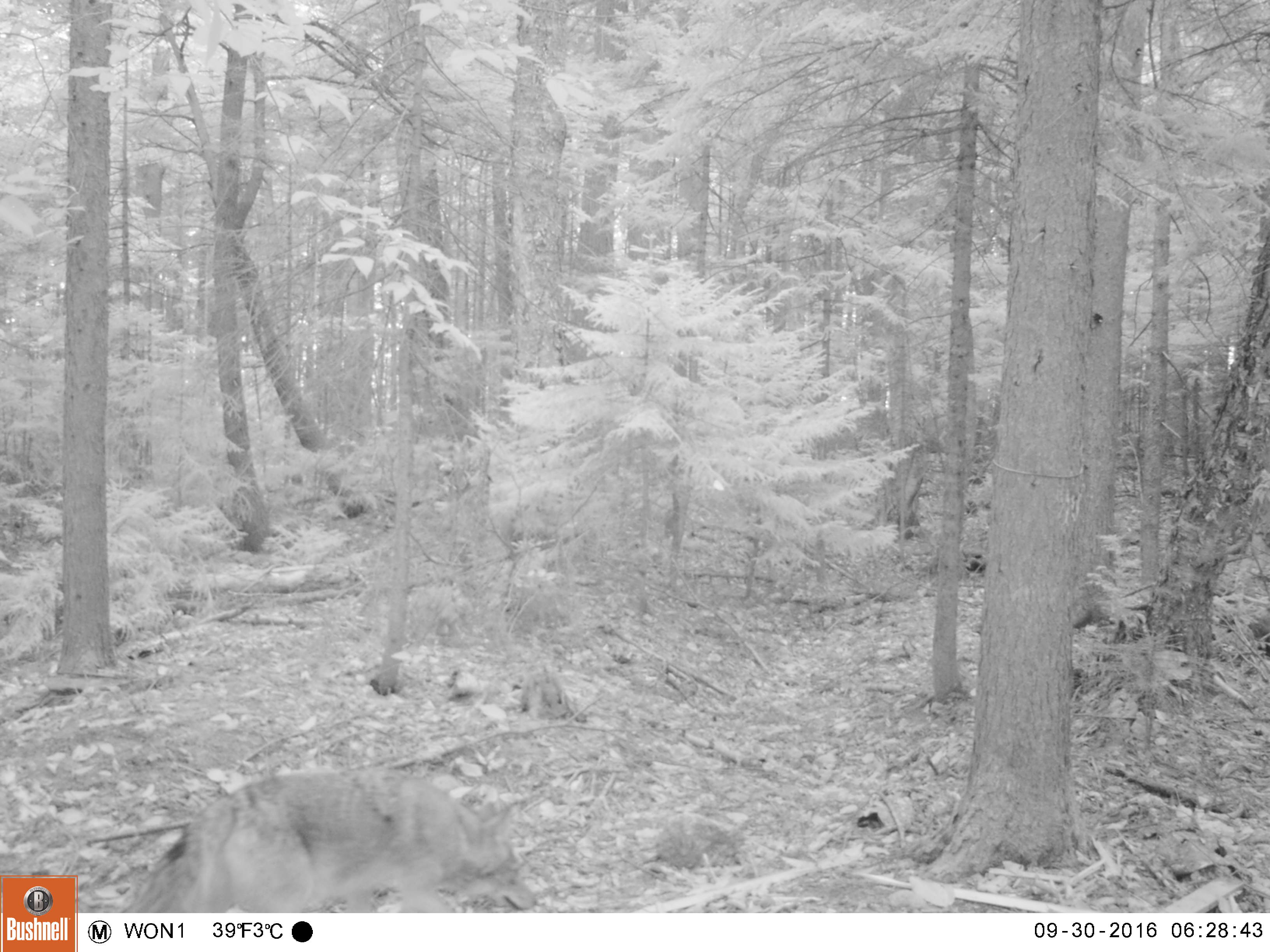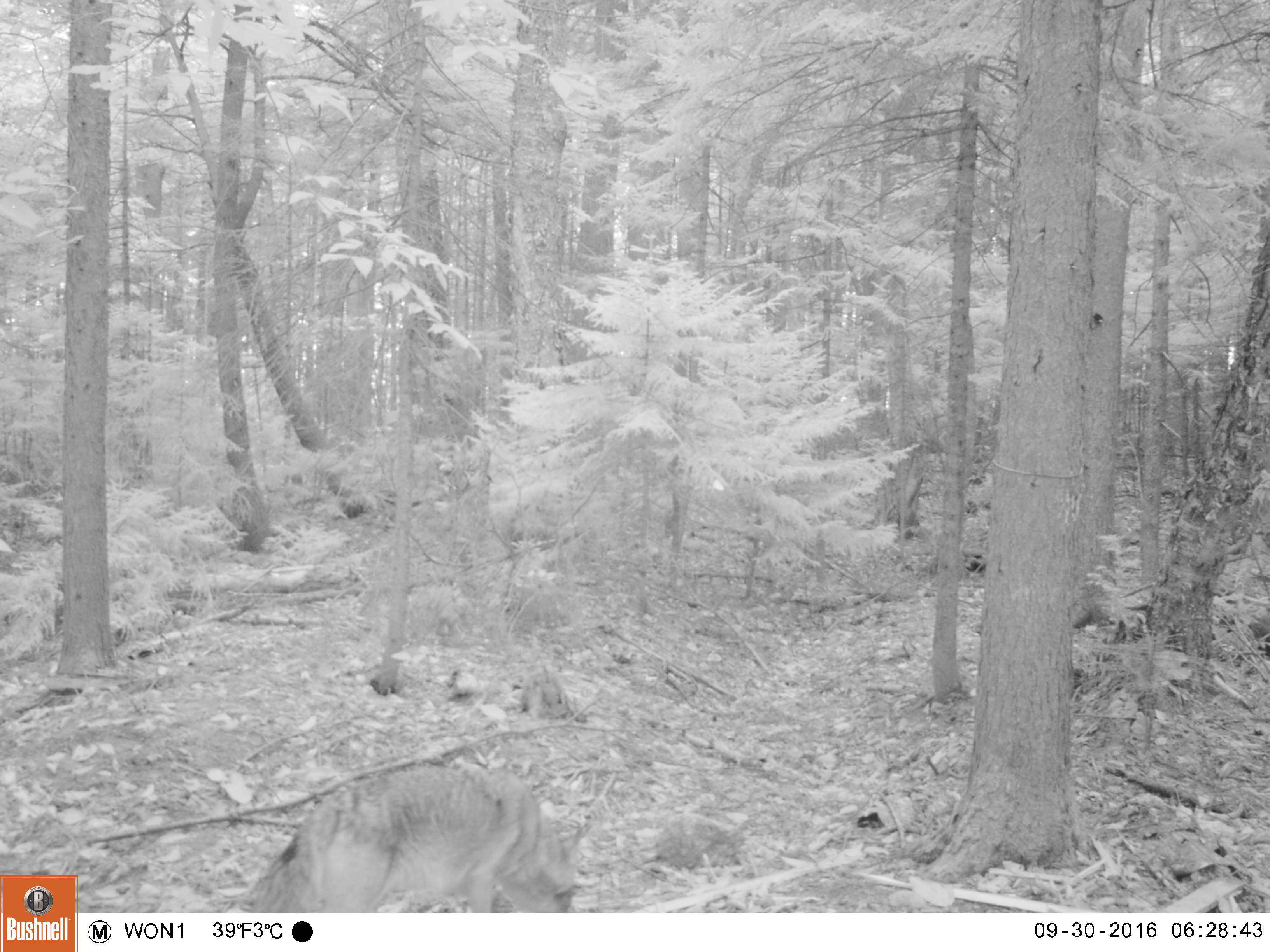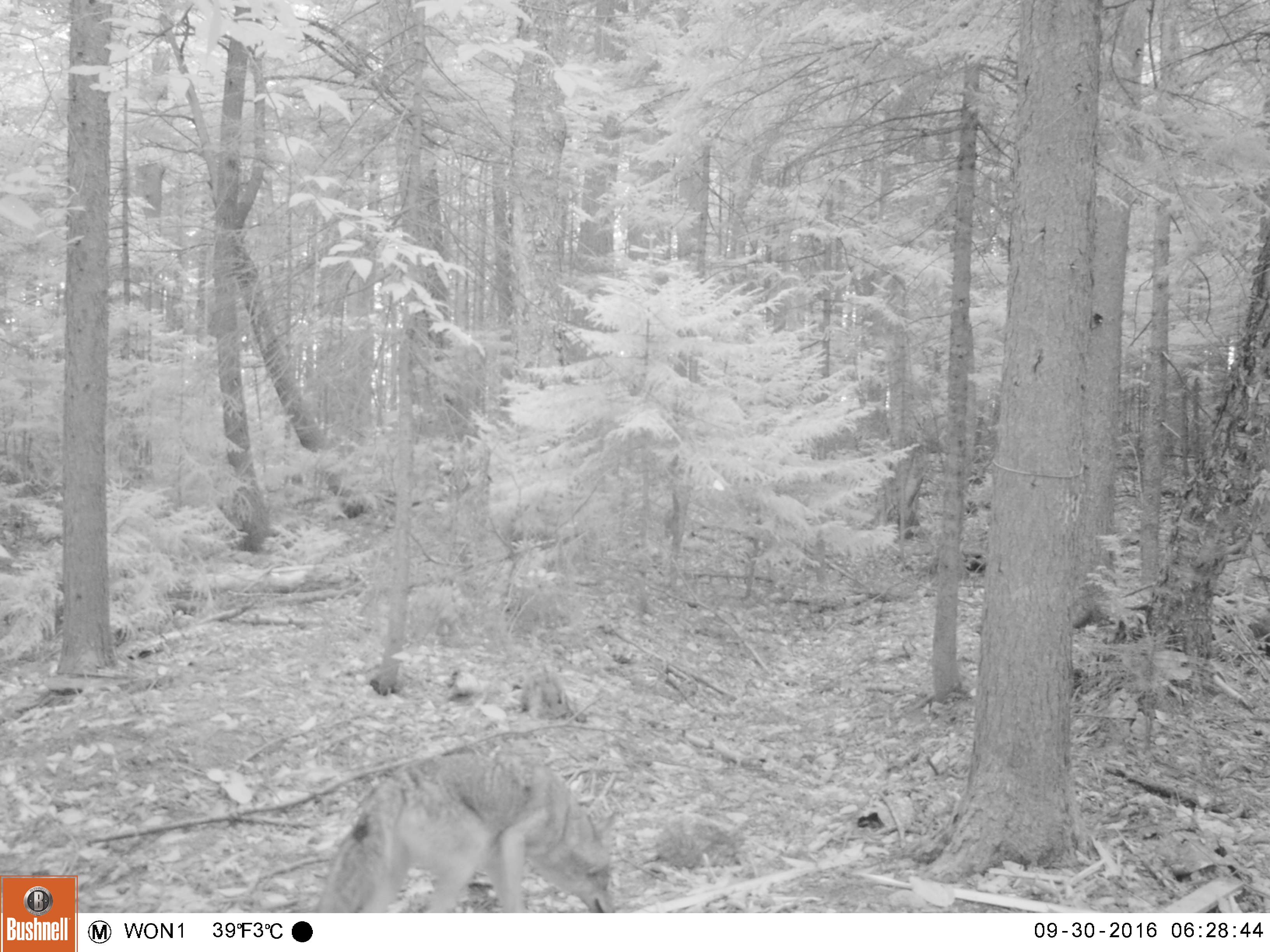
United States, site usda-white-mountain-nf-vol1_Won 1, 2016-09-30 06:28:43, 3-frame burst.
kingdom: Animalia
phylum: Chordata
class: Mammalia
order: Carnivora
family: Canidae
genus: Canis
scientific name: Canis latrans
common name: coyote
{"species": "coyote (Canis latrans)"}